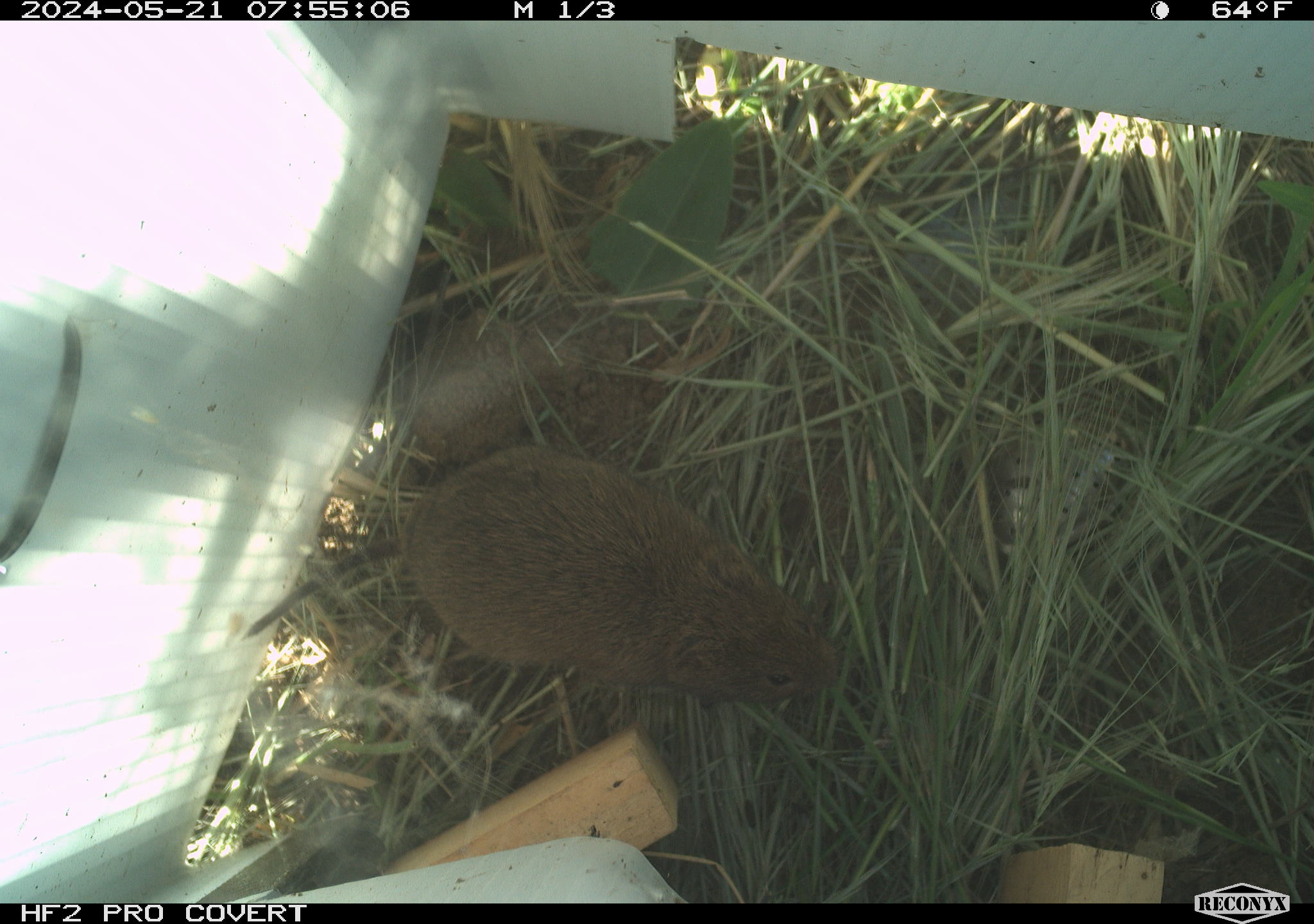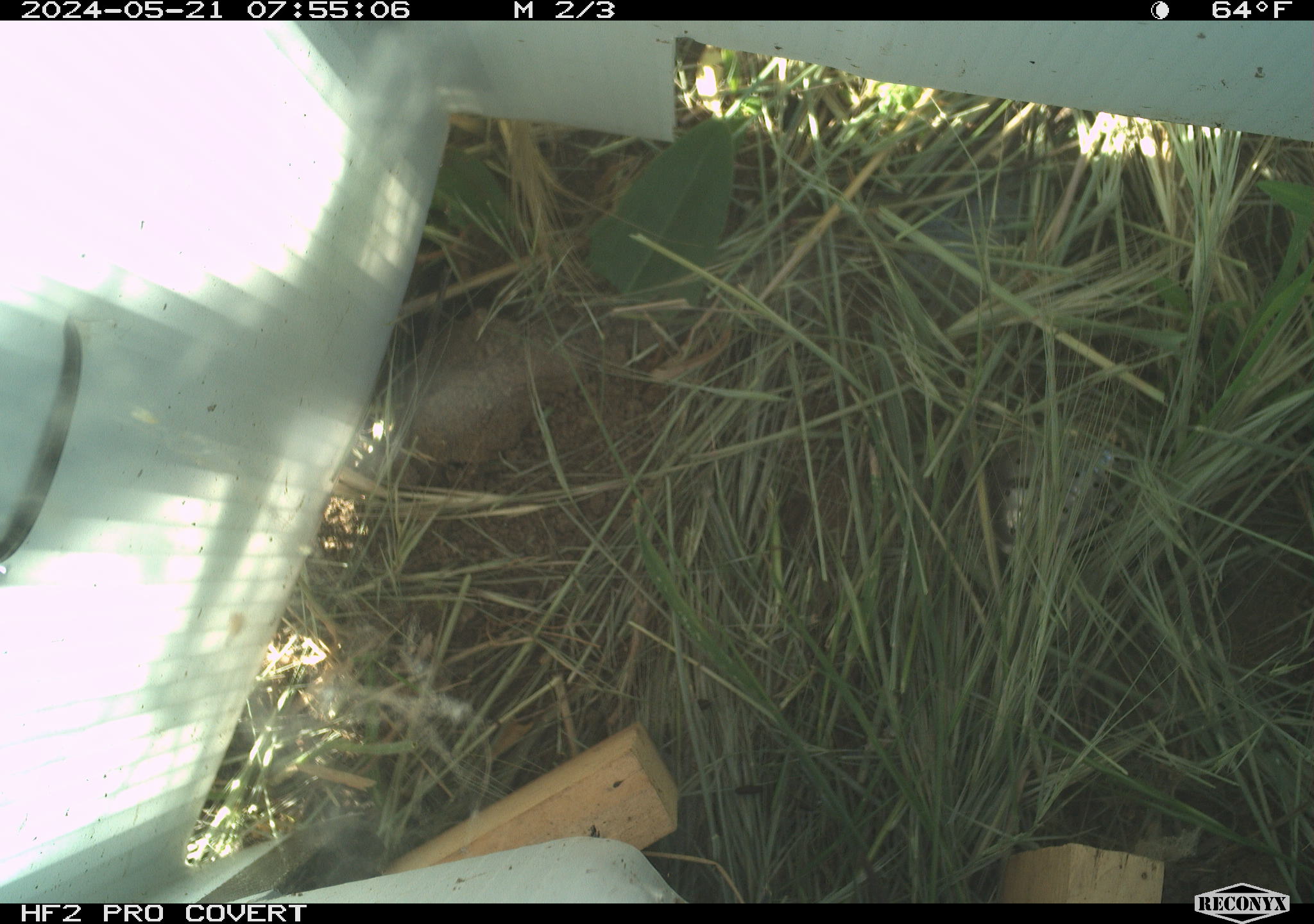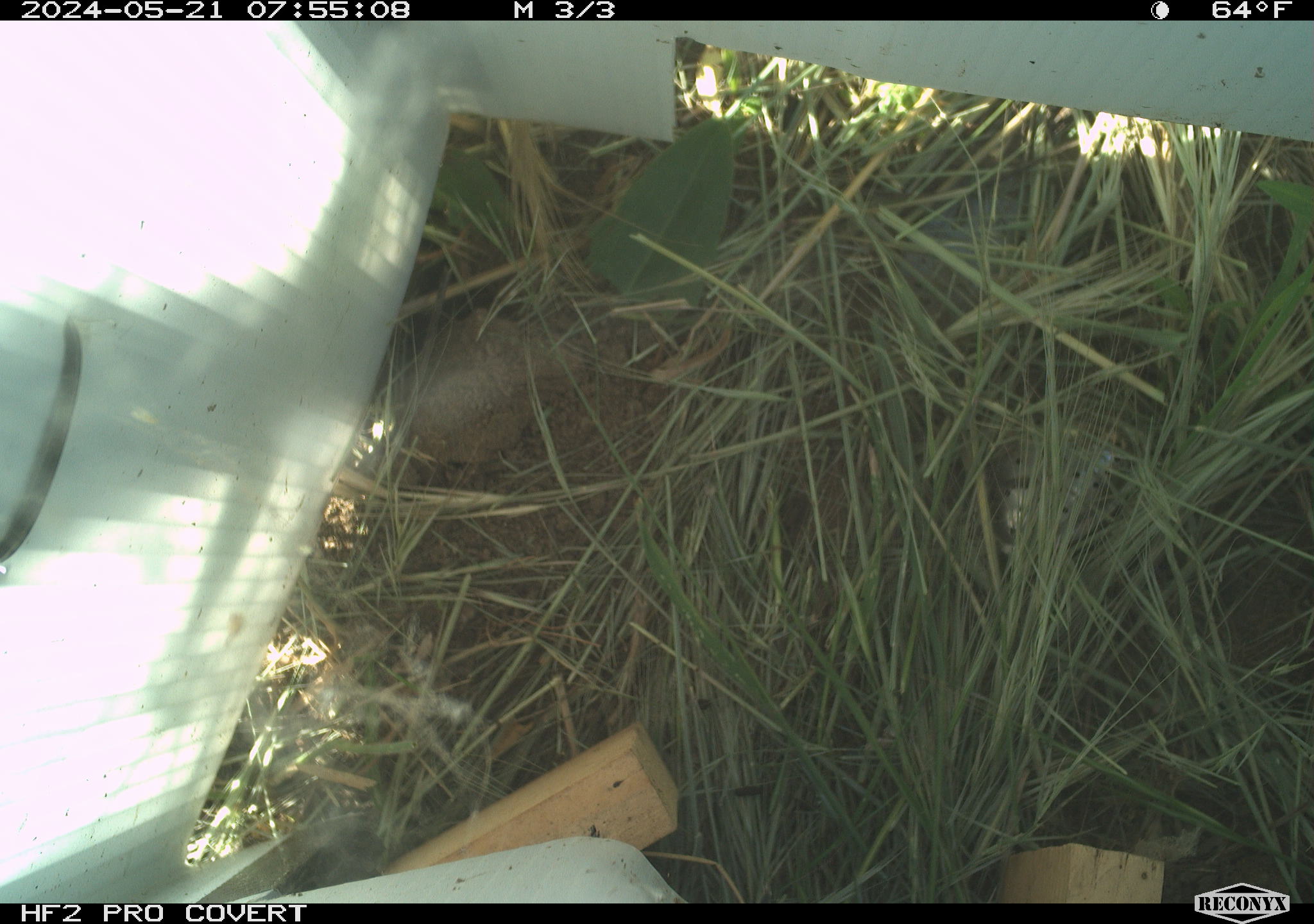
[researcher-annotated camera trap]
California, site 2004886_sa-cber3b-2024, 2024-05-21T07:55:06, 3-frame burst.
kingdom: Animalia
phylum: Chordata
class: Mammalia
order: Rodentia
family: Cricetidae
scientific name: Arvicolinae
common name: voles, lemmings, and muskrats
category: arvicolinae subfamily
Arvicolinae subfamily (voles, lemmings, and muskrats) (Arvicolinae).